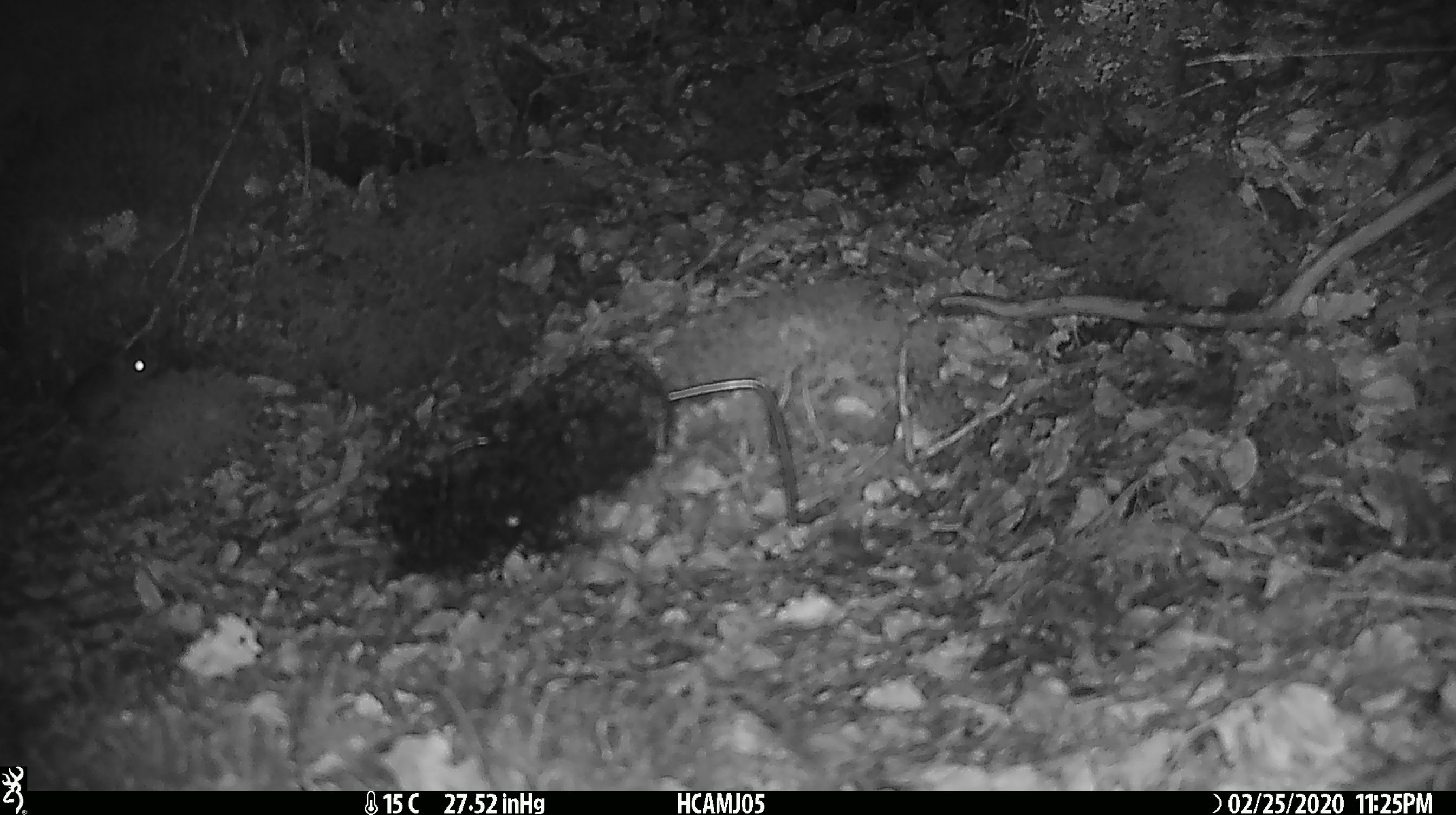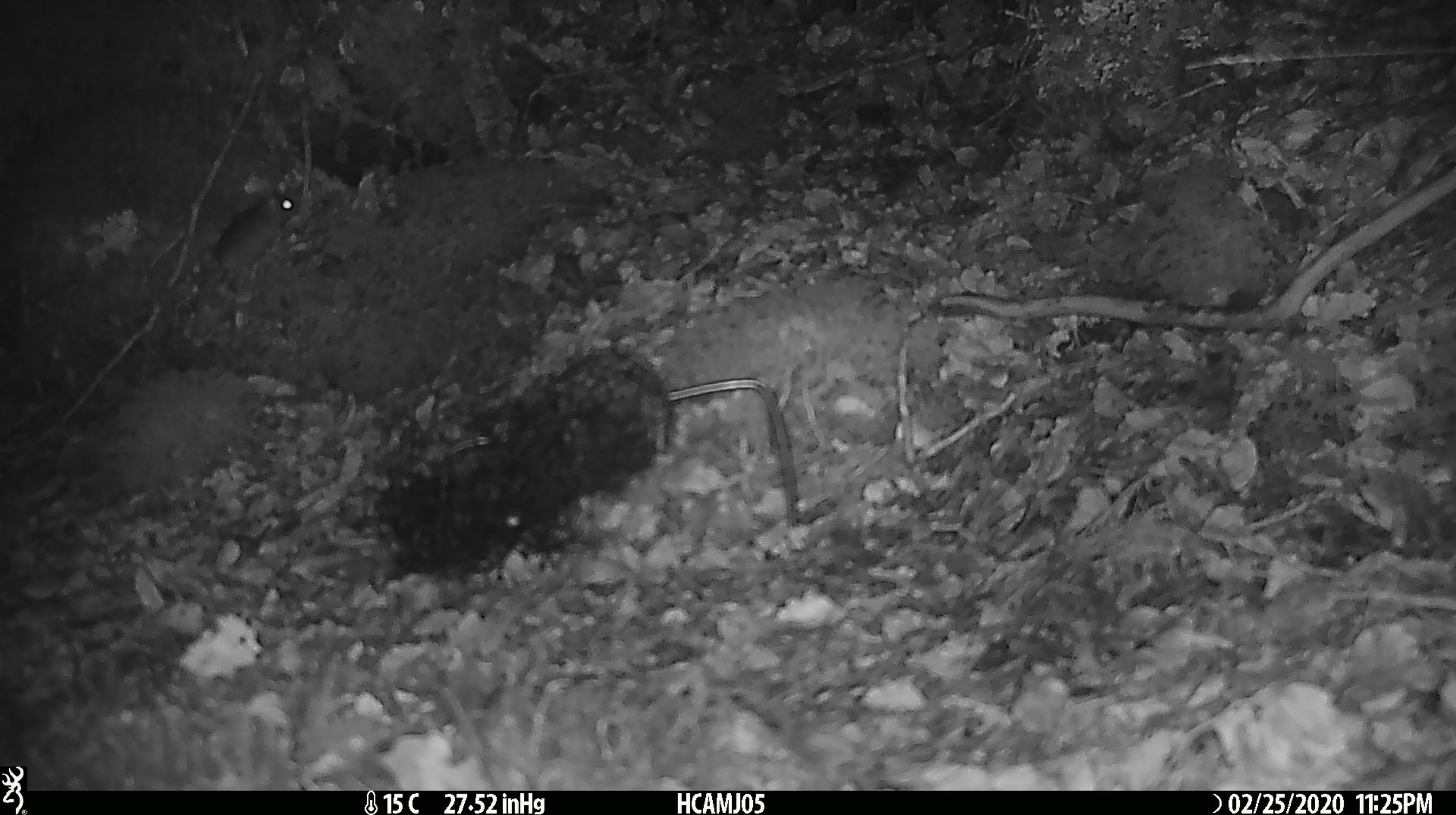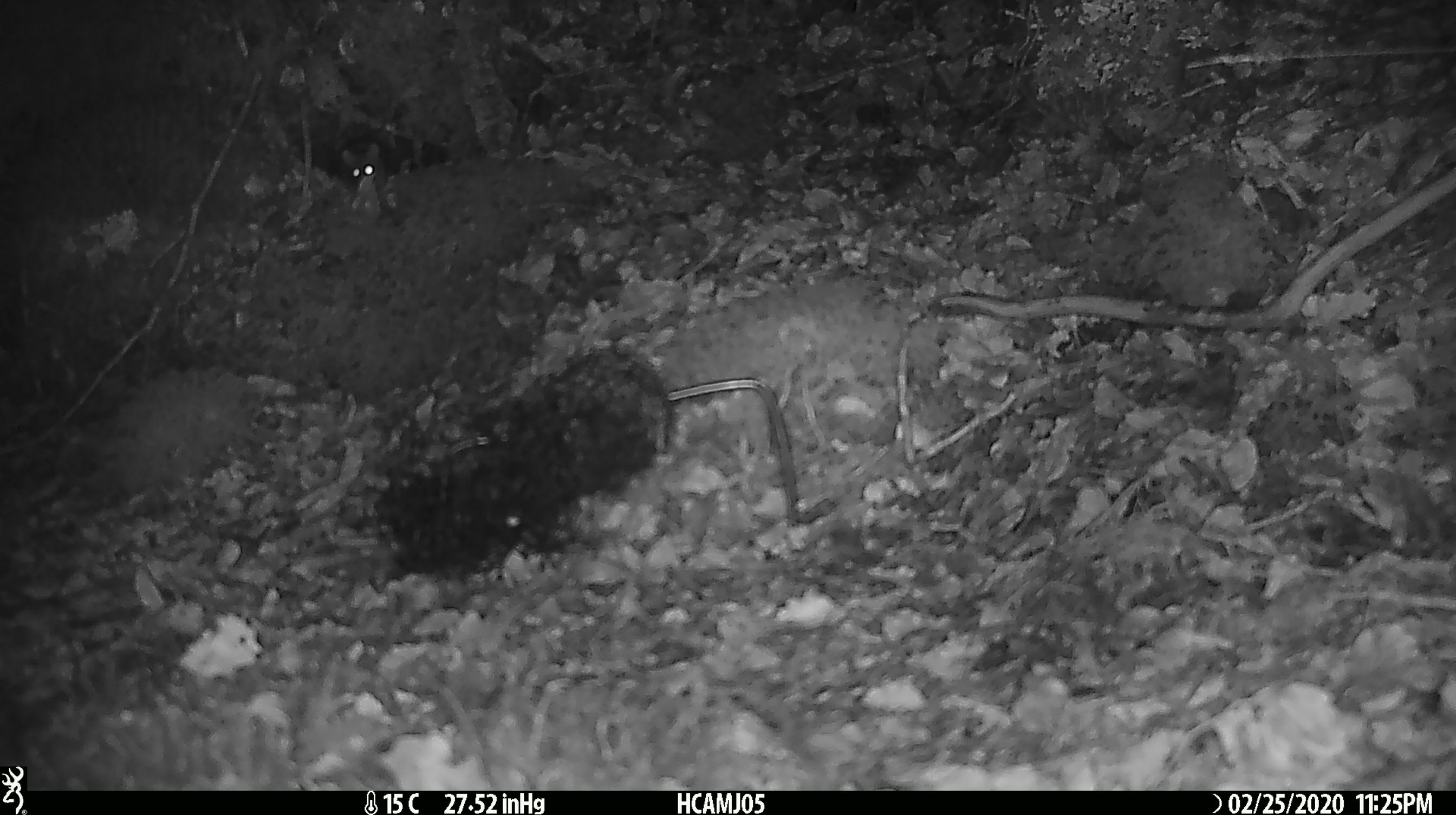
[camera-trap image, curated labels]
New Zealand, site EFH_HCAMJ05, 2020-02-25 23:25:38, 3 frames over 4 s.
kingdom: Animalia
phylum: Chordata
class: Mammalia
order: Rodentia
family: Muridae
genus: Mus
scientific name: Mus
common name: mouse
Mouse (Mus).